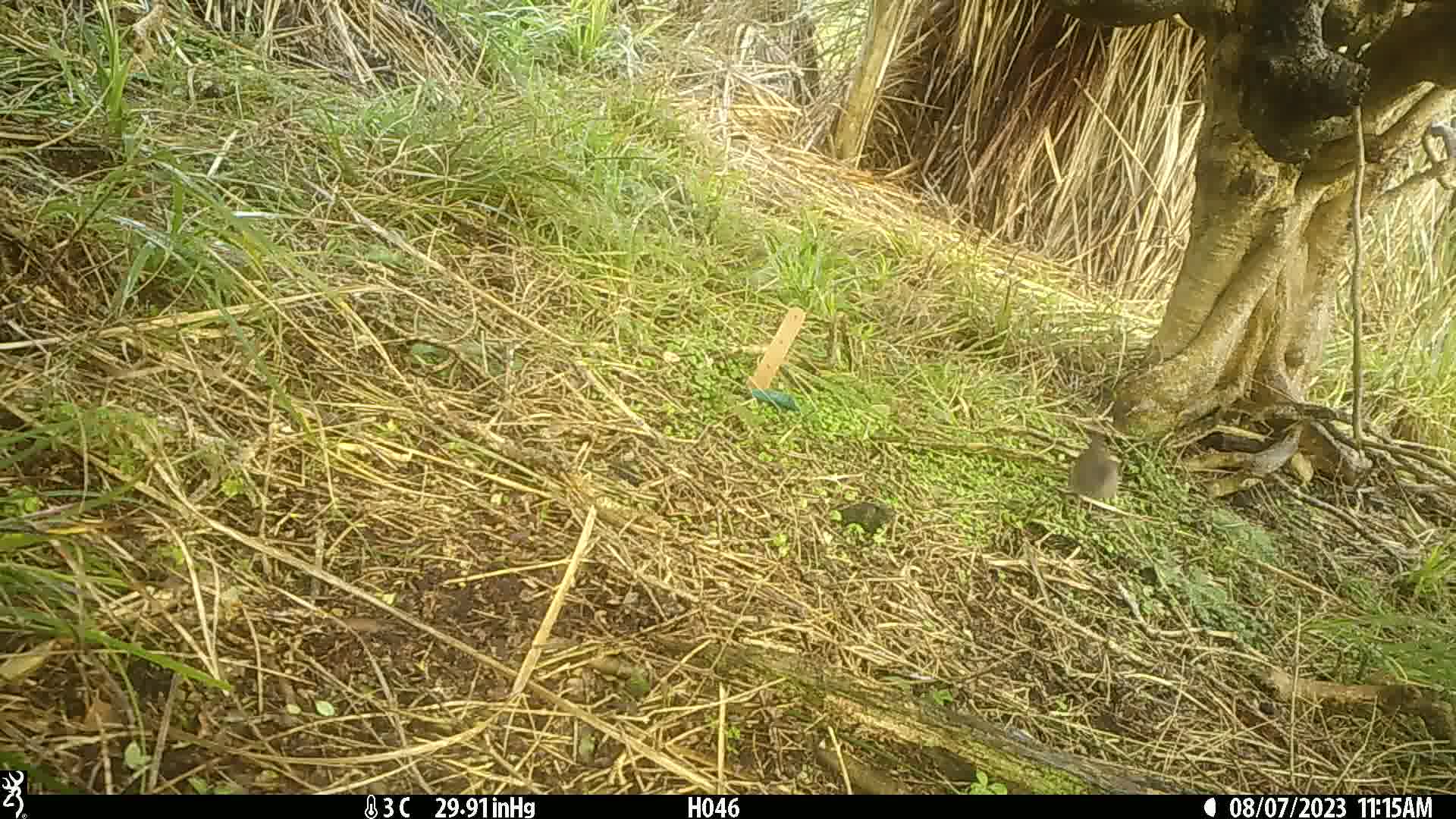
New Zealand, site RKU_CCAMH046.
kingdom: Animalia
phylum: Chordata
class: Aves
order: Passeriformes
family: Prunellidae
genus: Prunella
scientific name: Prunella modularis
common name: dunnock